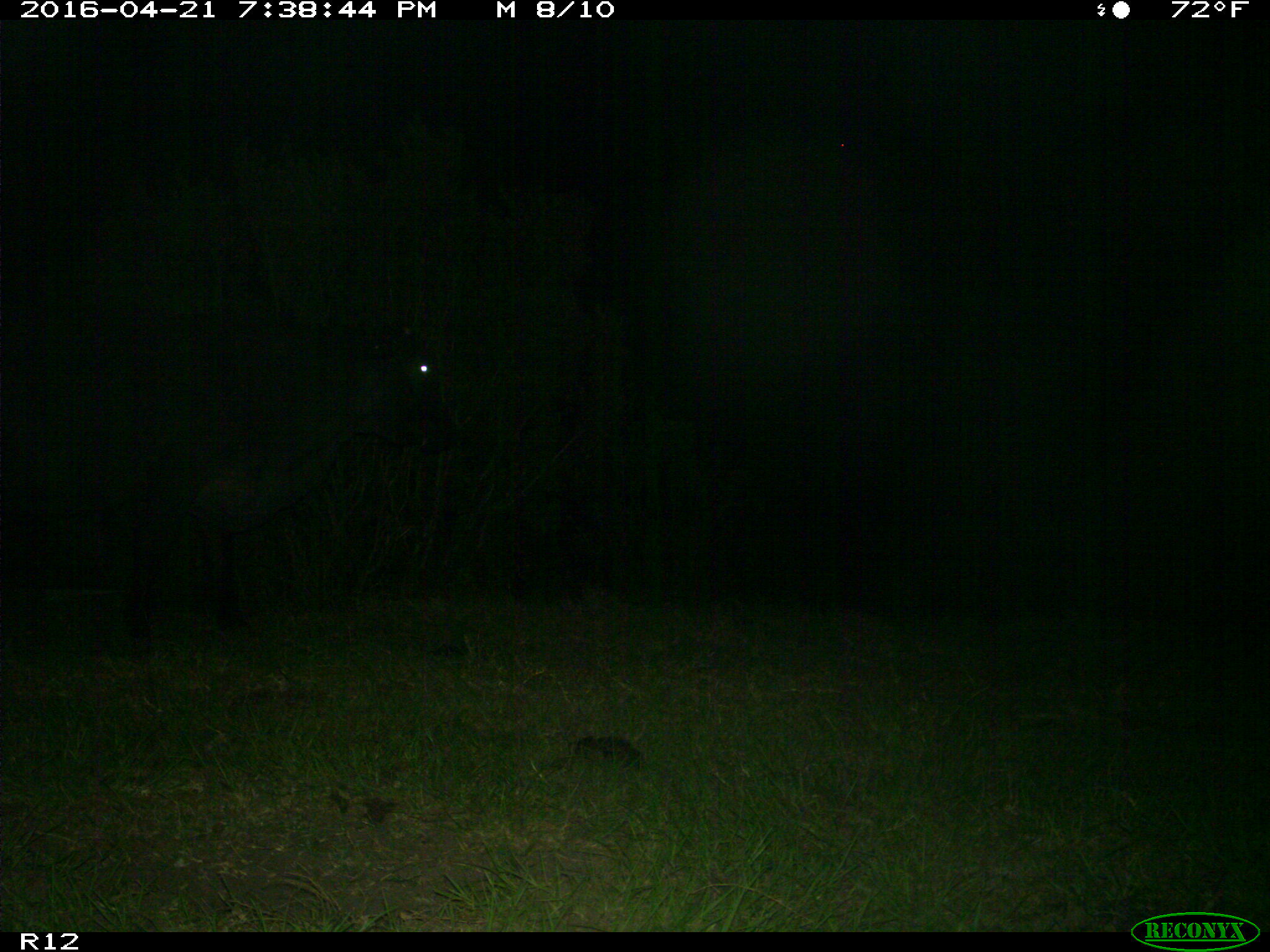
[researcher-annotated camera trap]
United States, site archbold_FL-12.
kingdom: Animalia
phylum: Chordata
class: Mammalia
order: Artiodactyla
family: Bovidae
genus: Bos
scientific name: Bos taurus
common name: domestic cow